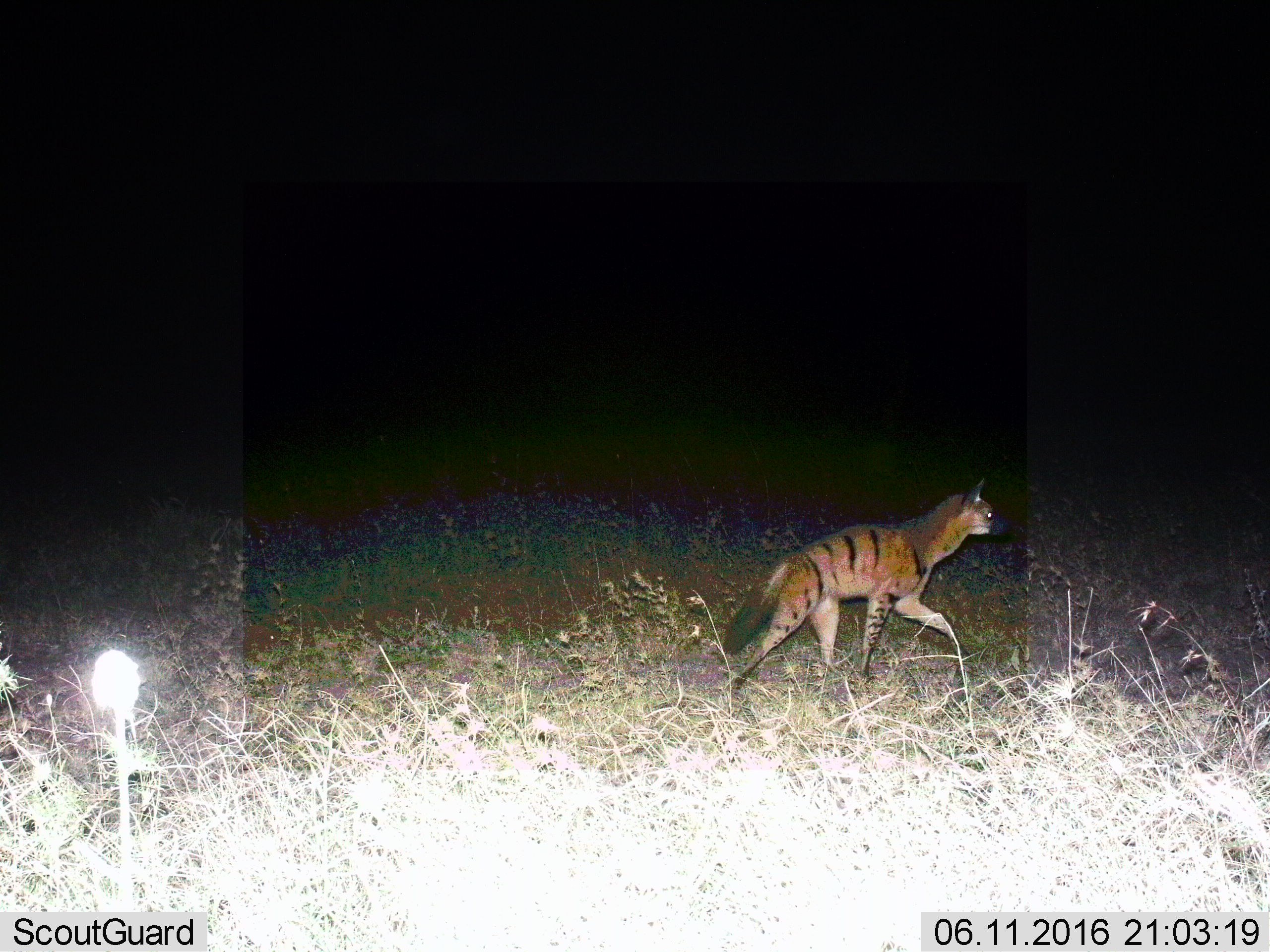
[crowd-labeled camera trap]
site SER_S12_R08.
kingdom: Animalia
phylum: Chordata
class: Mammalia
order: Carnivora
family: Hyaenidae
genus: Proteles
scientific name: Proteles cristatus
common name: aardwolf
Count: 1.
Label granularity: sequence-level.